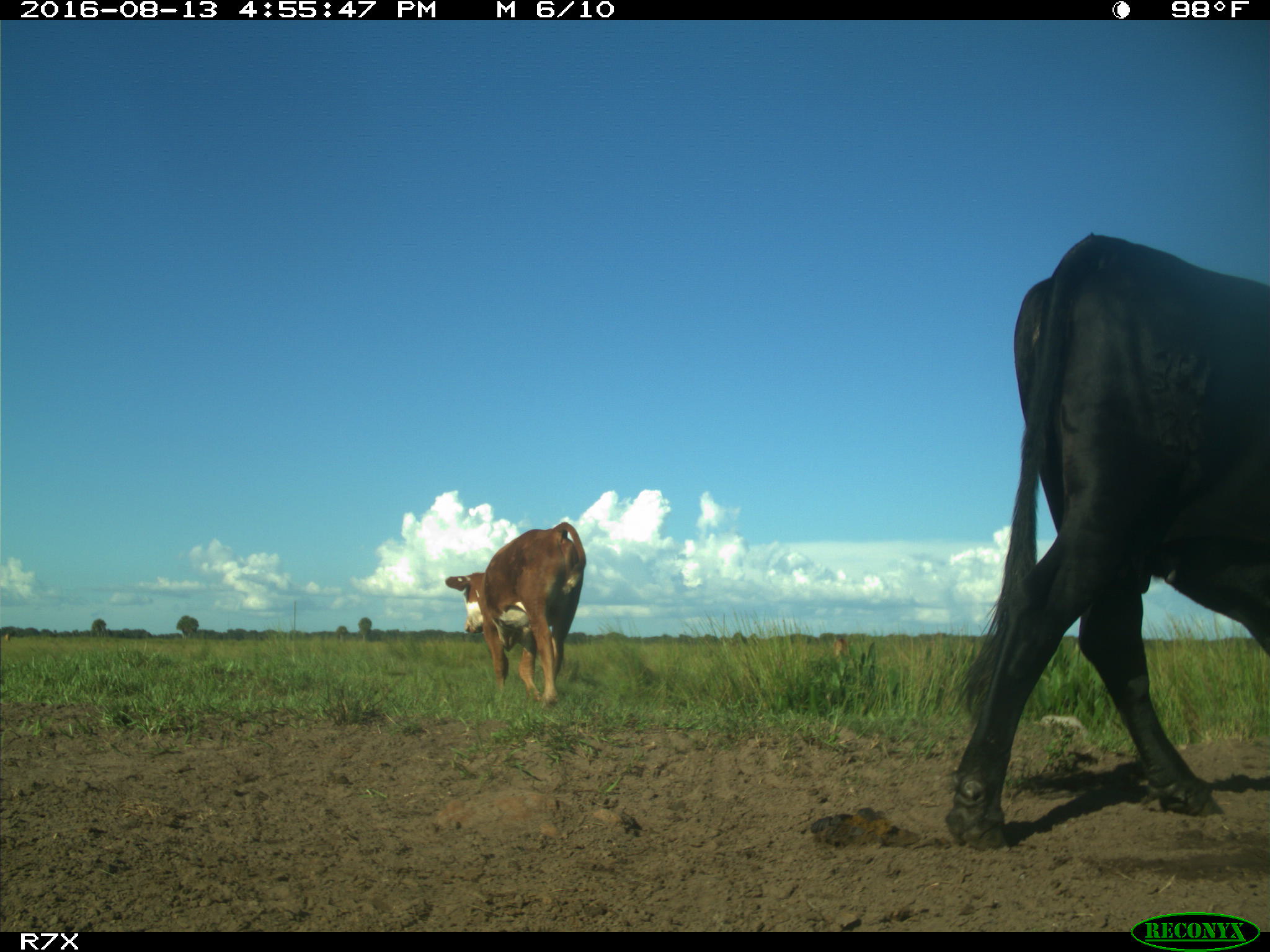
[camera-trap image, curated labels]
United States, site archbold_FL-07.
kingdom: Animalia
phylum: Chordata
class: Mammalia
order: Artiodactyla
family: Bovidae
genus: Bos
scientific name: Bos taurus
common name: domestic cow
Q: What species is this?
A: Bos taurus (domestic cow).